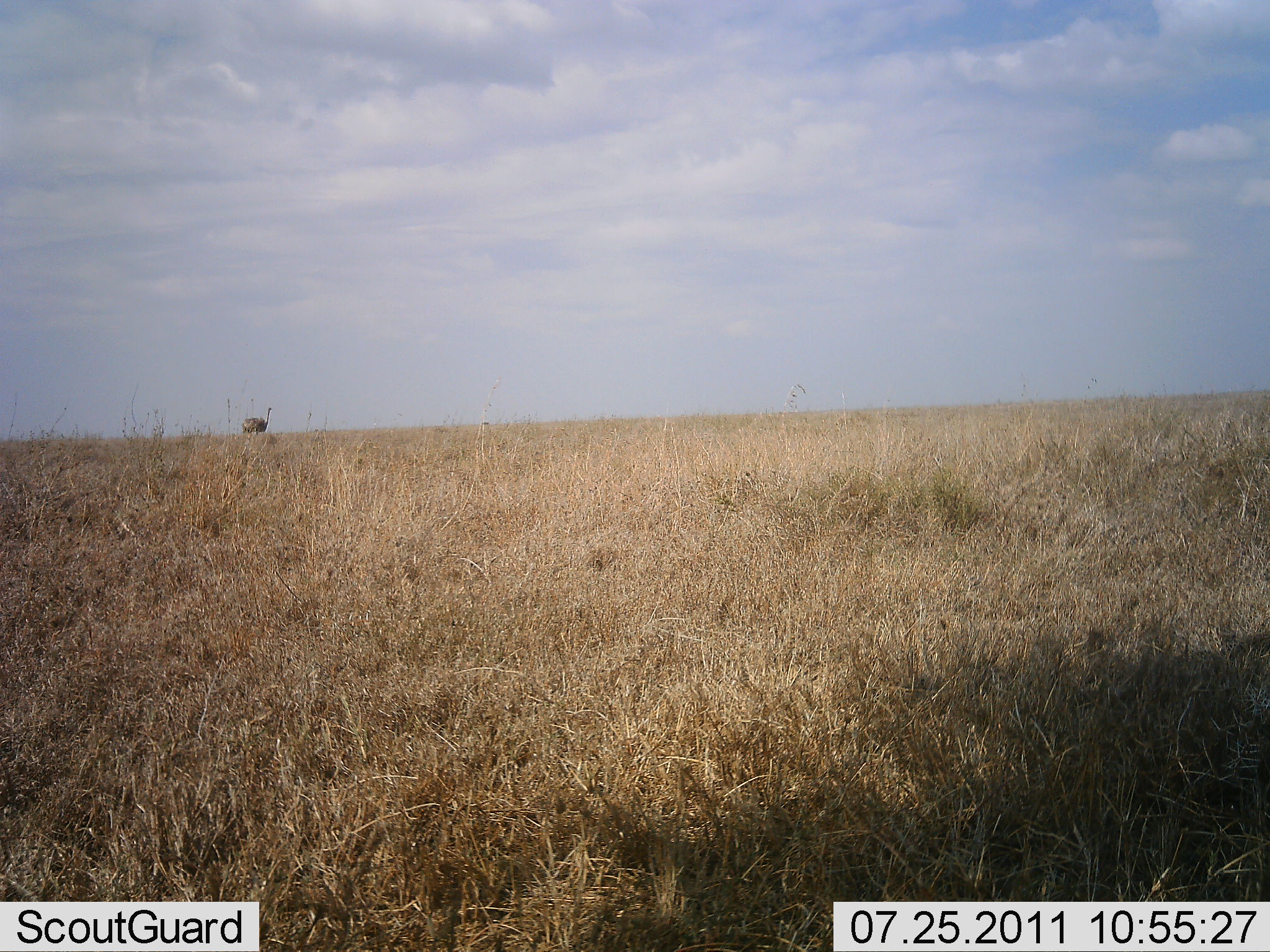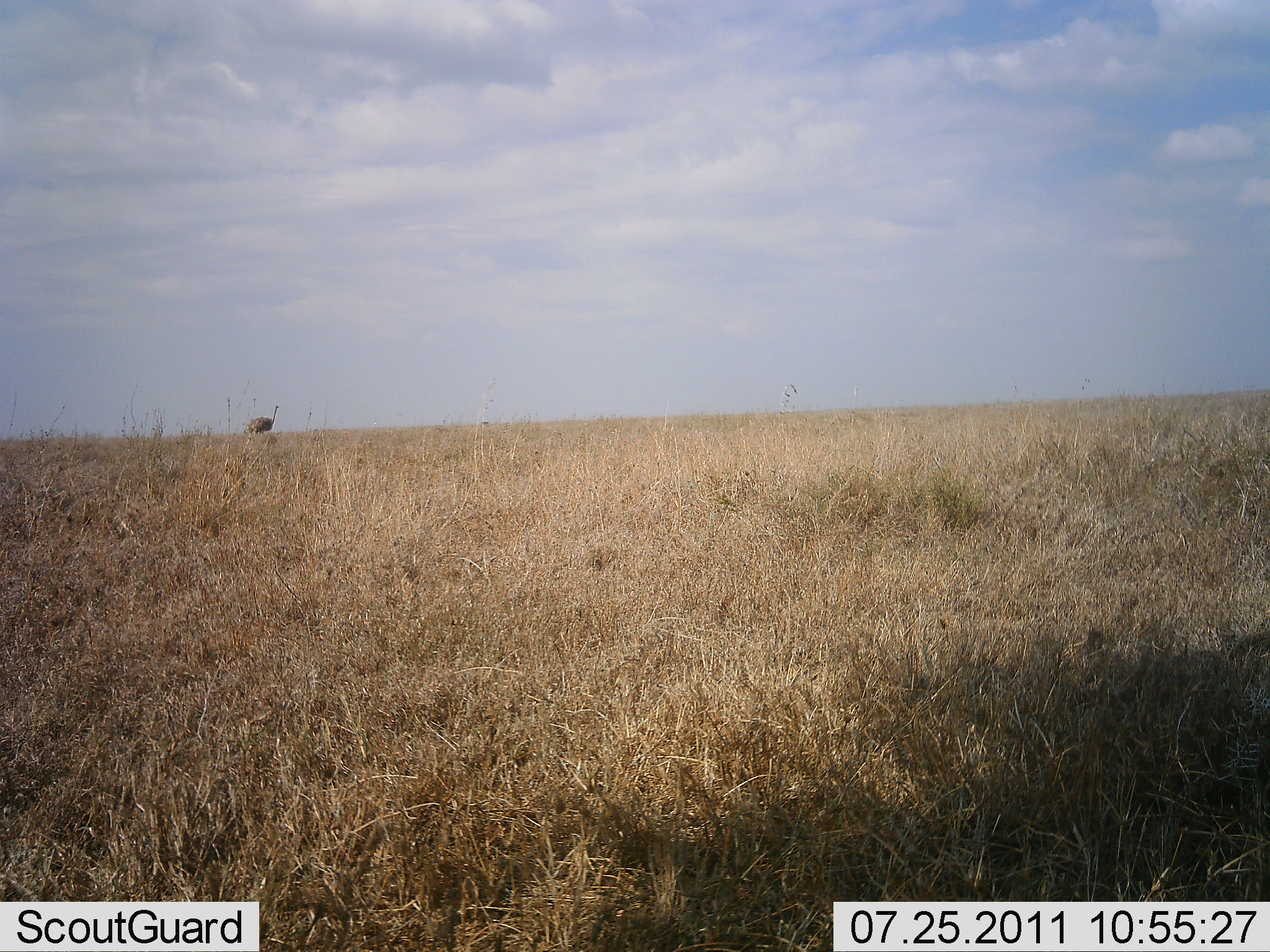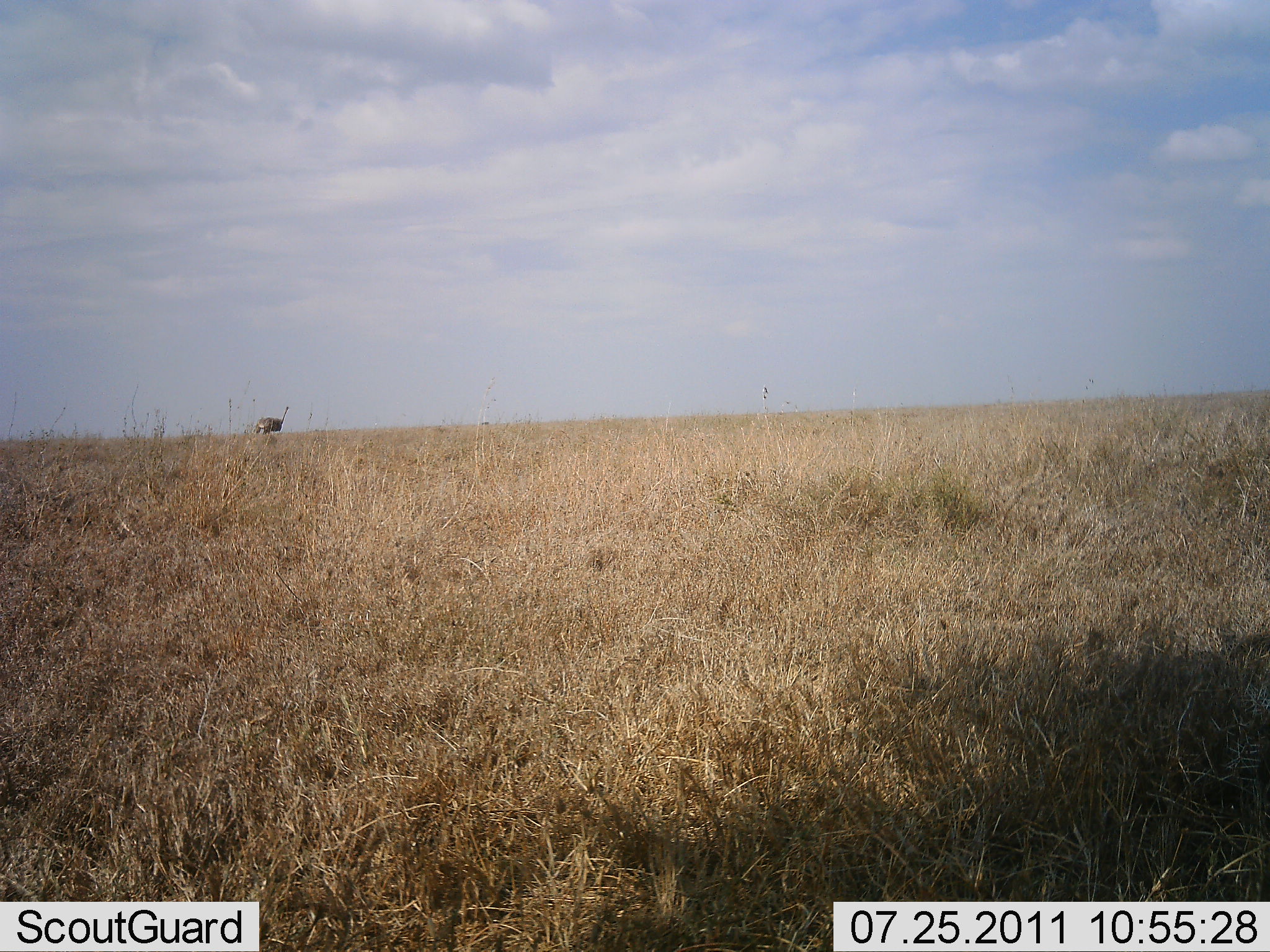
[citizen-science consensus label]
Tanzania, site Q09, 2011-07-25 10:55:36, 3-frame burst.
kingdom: Animalia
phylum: Chordata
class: Aves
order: Struthioniformes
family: Struthionidae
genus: Struthio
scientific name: Struthio camelus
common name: ostrich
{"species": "ostrich (Struthio camelus)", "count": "1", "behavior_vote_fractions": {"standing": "23%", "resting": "0%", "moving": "85%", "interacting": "0%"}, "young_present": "0%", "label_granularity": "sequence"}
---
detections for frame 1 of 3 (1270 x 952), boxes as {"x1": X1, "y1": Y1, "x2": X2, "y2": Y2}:
animal: {"x1": 241, "y1": 406, "x2": 273, "y2": 432}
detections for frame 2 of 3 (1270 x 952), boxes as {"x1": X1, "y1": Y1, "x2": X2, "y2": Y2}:
animal: {"x1": 244, "y1": 405, "x2": 279, "y2": 433}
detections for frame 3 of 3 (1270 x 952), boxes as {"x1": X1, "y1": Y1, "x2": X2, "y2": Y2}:
animal: {"x1": 254, "y1": 407, "x2": 289, "y2": 433}